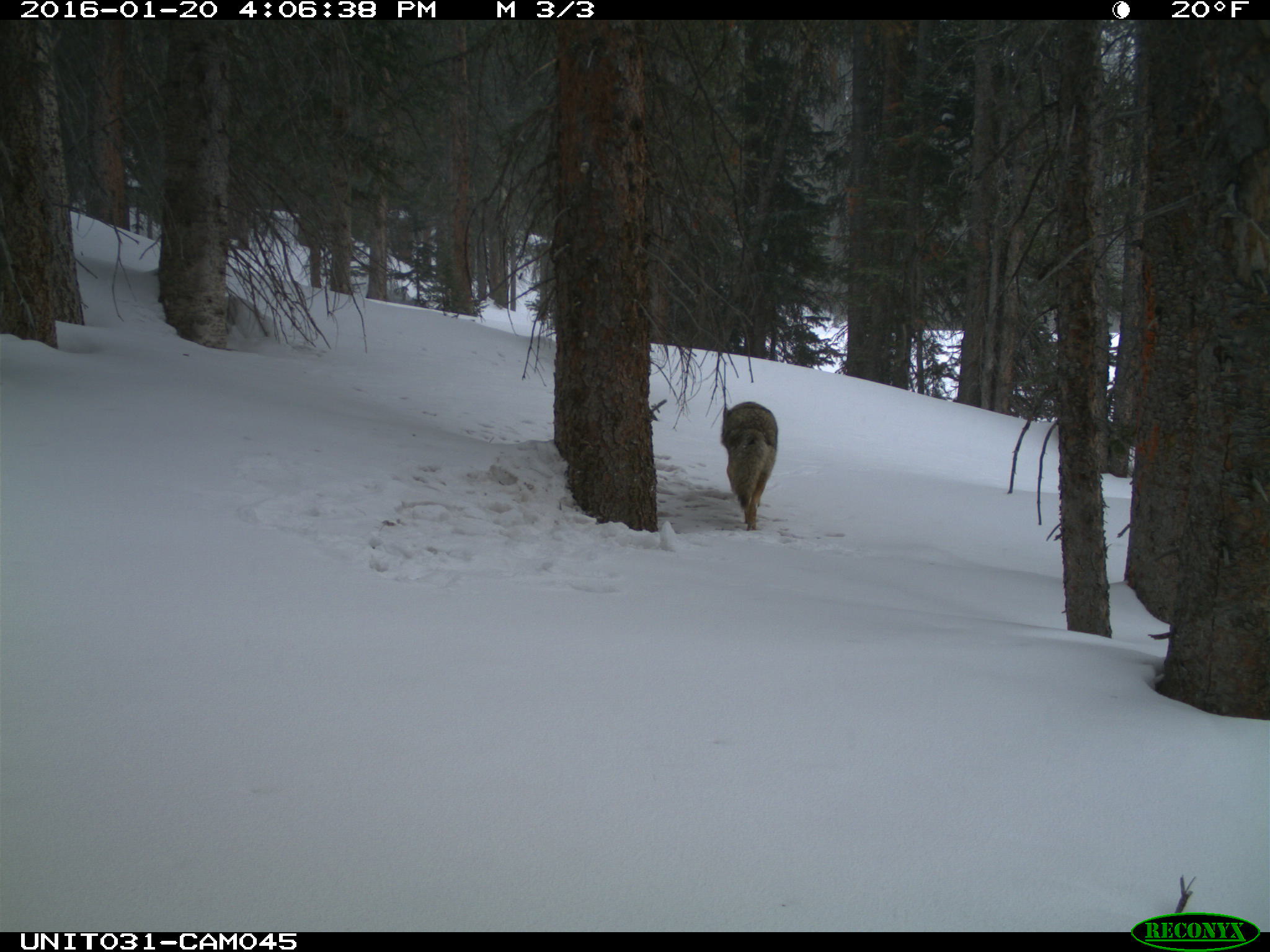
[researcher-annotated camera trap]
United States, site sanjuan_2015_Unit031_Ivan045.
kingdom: Animalia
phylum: Chordata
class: Mammalia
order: Carnivora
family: Canidae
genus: Canis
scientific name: Canis latrans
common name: coyote